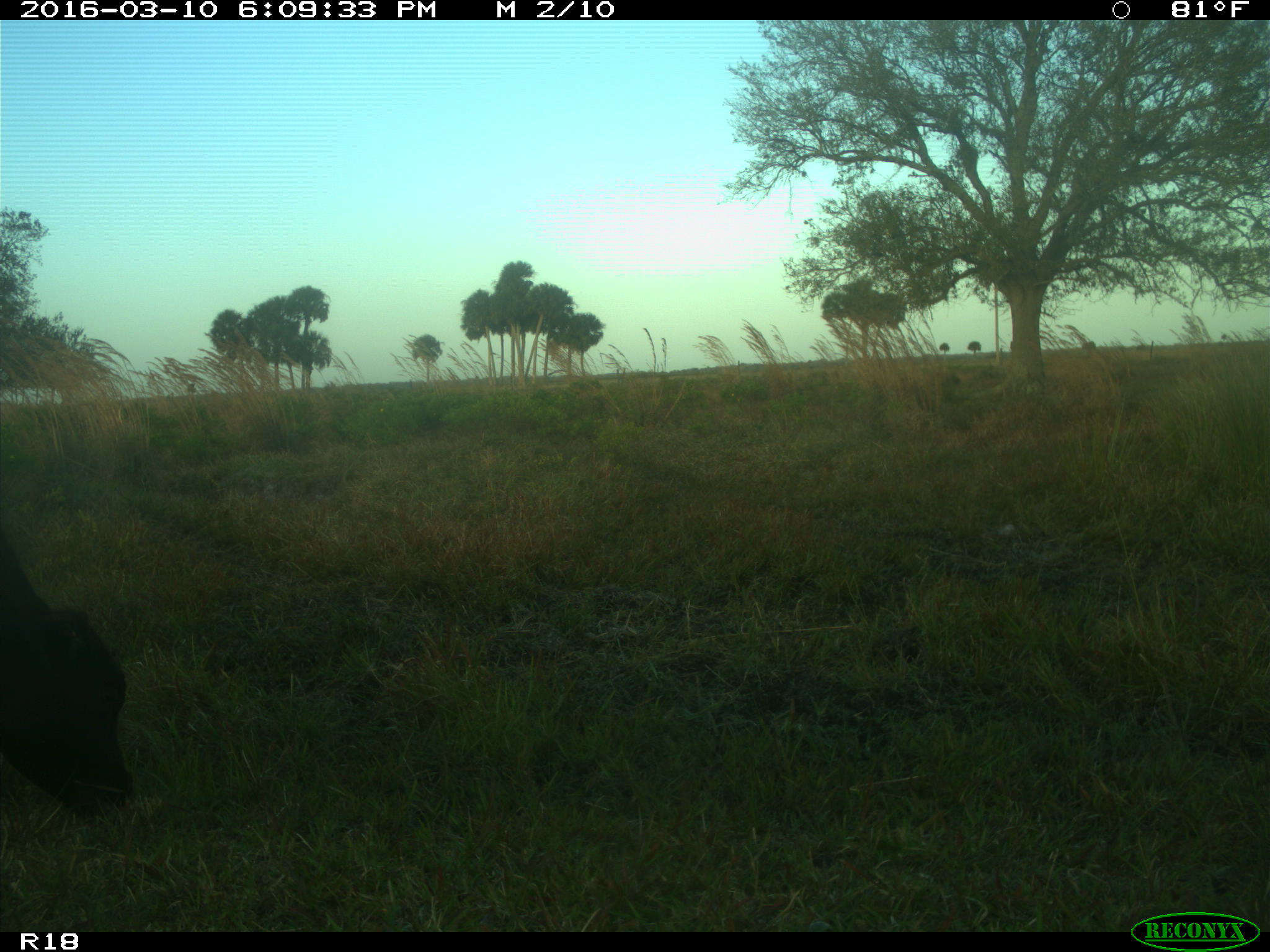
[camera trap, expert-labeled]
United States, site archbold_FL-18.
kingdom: Animalia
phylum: Chordata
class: Mammalia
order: Artiodactyla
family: Bovidae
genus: Bos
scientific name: Bos taurus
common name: domestic cow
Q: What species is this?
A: Bos taurus (domestic cow).